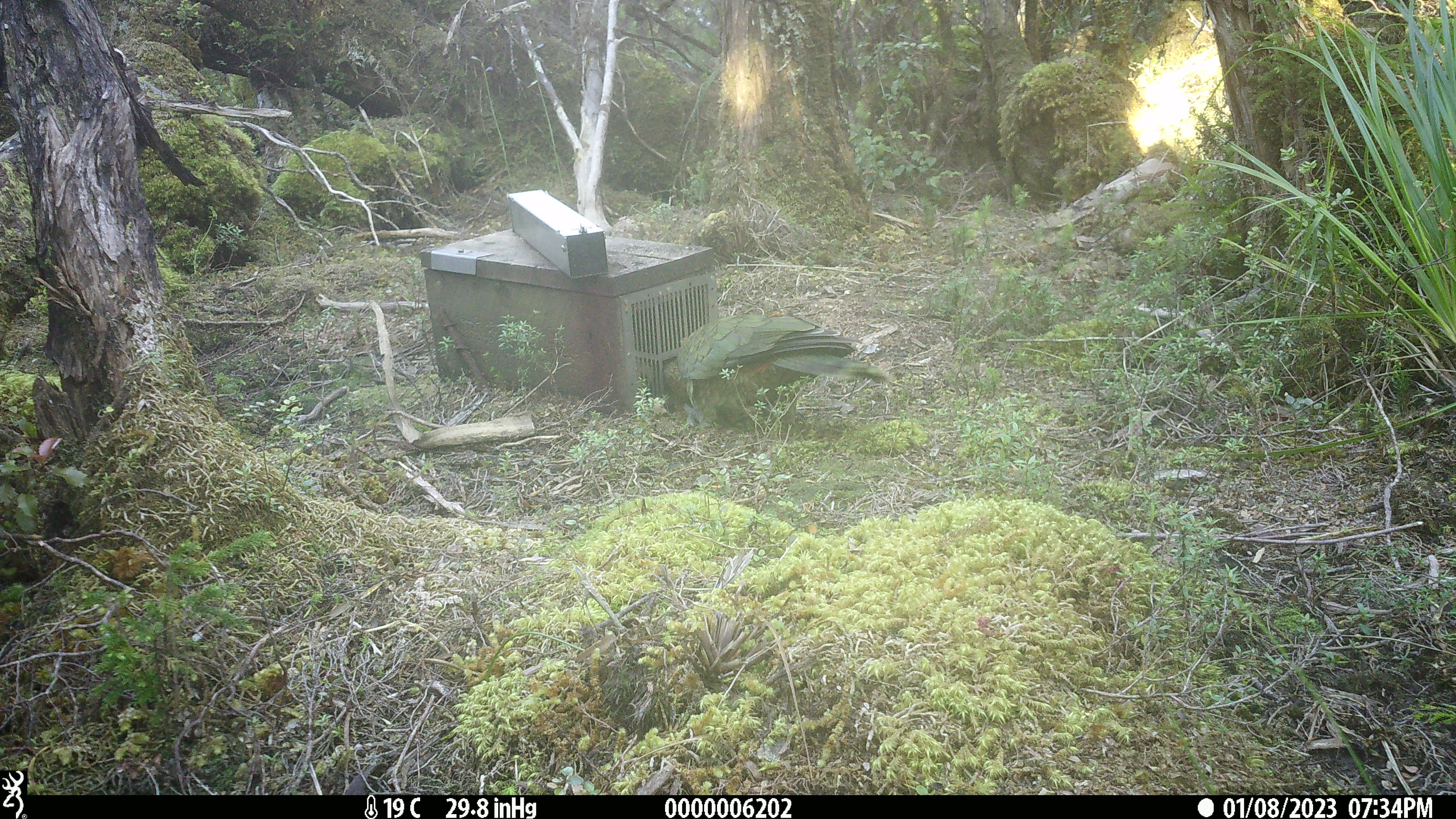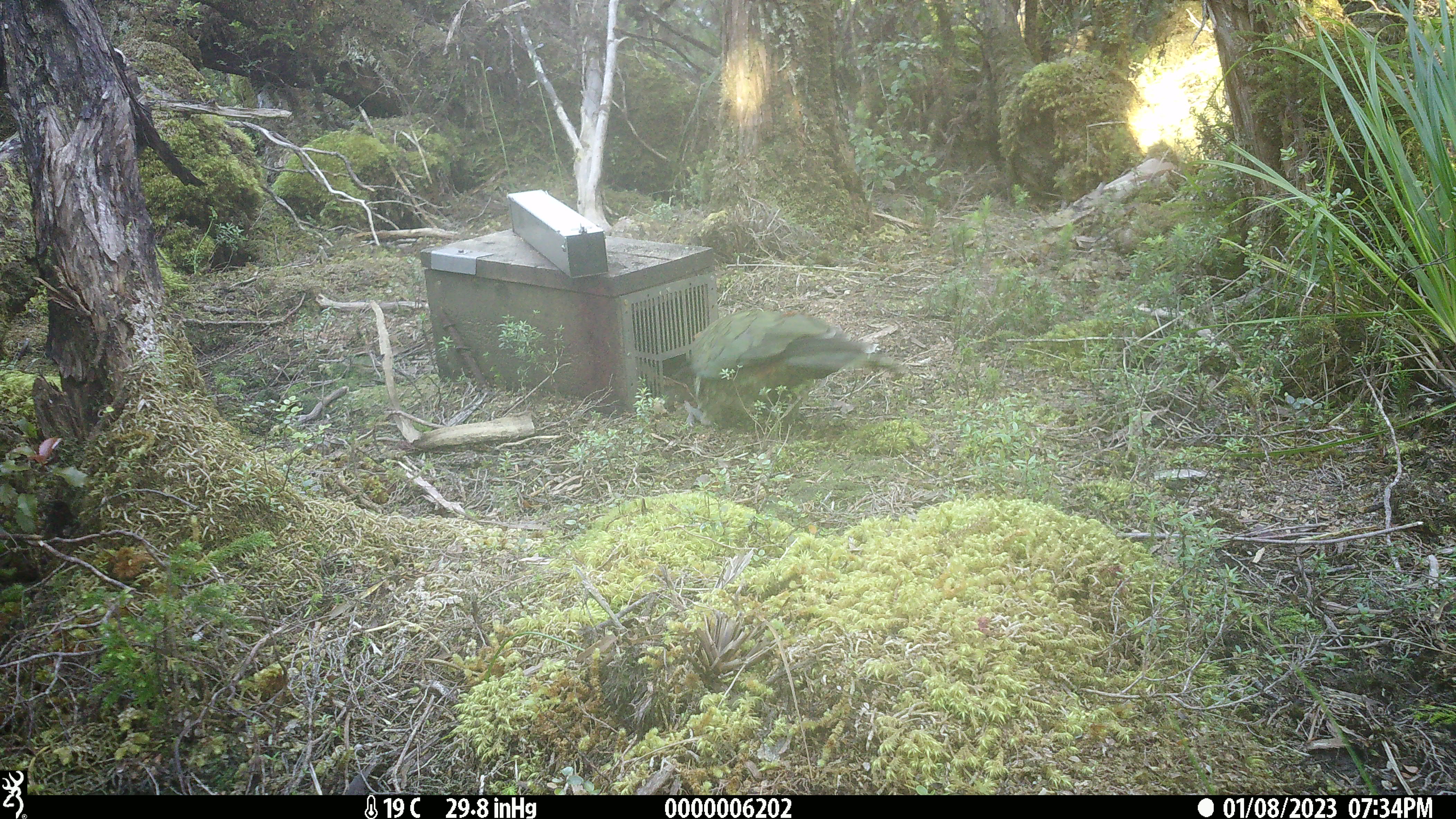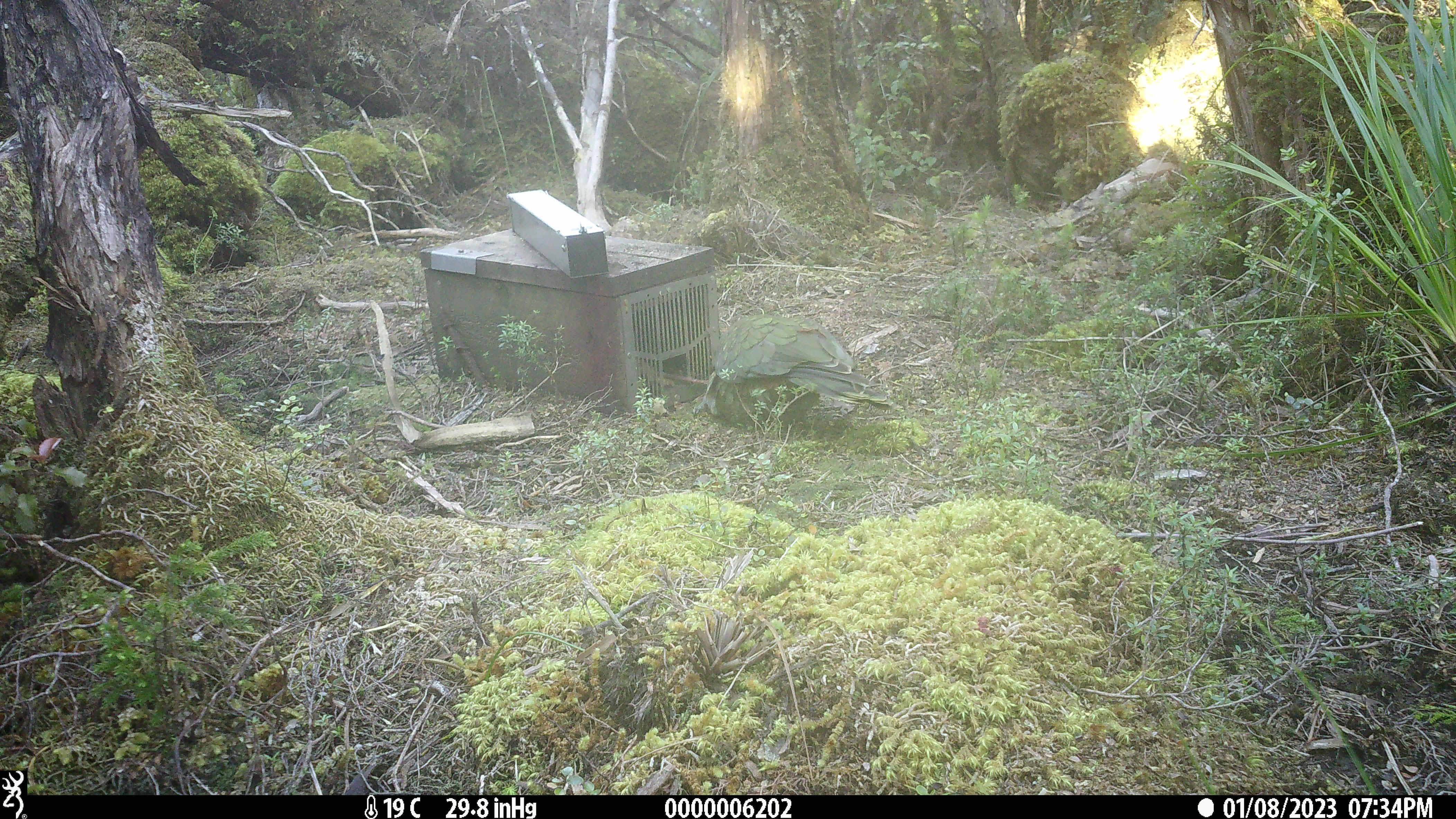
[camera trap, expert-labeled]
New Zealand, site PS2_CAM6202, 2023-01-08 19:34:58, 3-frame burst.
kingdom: Animalia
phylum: Chordata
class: Aves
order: Psittaciformes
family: Strigopidae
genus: Nestor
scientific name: Nestor notabilis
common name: kea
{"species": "kea (Nestor notabilis)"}